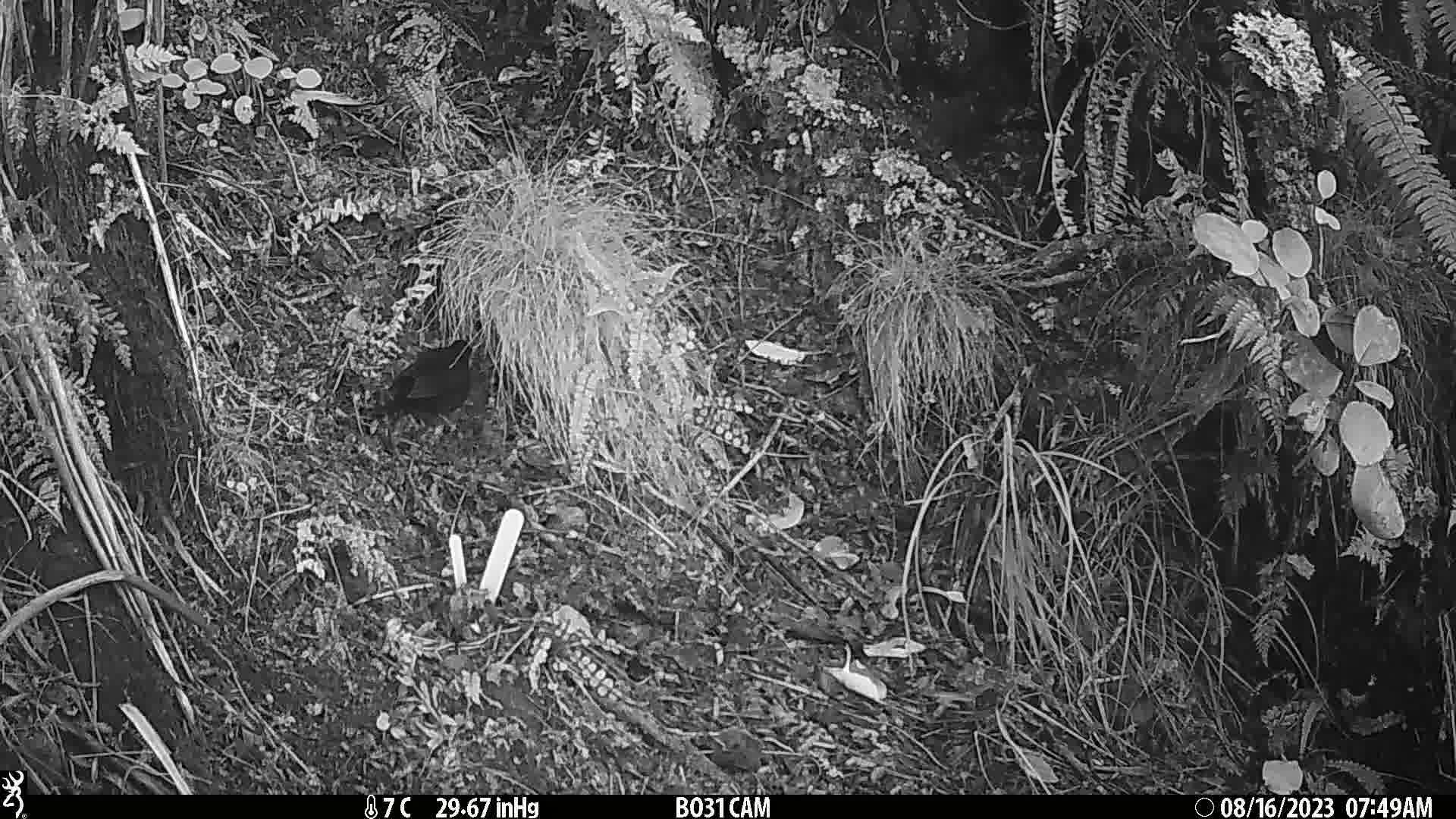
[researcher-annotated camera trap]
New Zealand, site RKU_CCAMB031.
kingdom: Animalia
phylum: Chordata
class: Aves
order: Passeriformes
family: Turdidae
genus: Turdus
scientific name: Turdus merula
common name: eurasian blackbird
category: blackbird